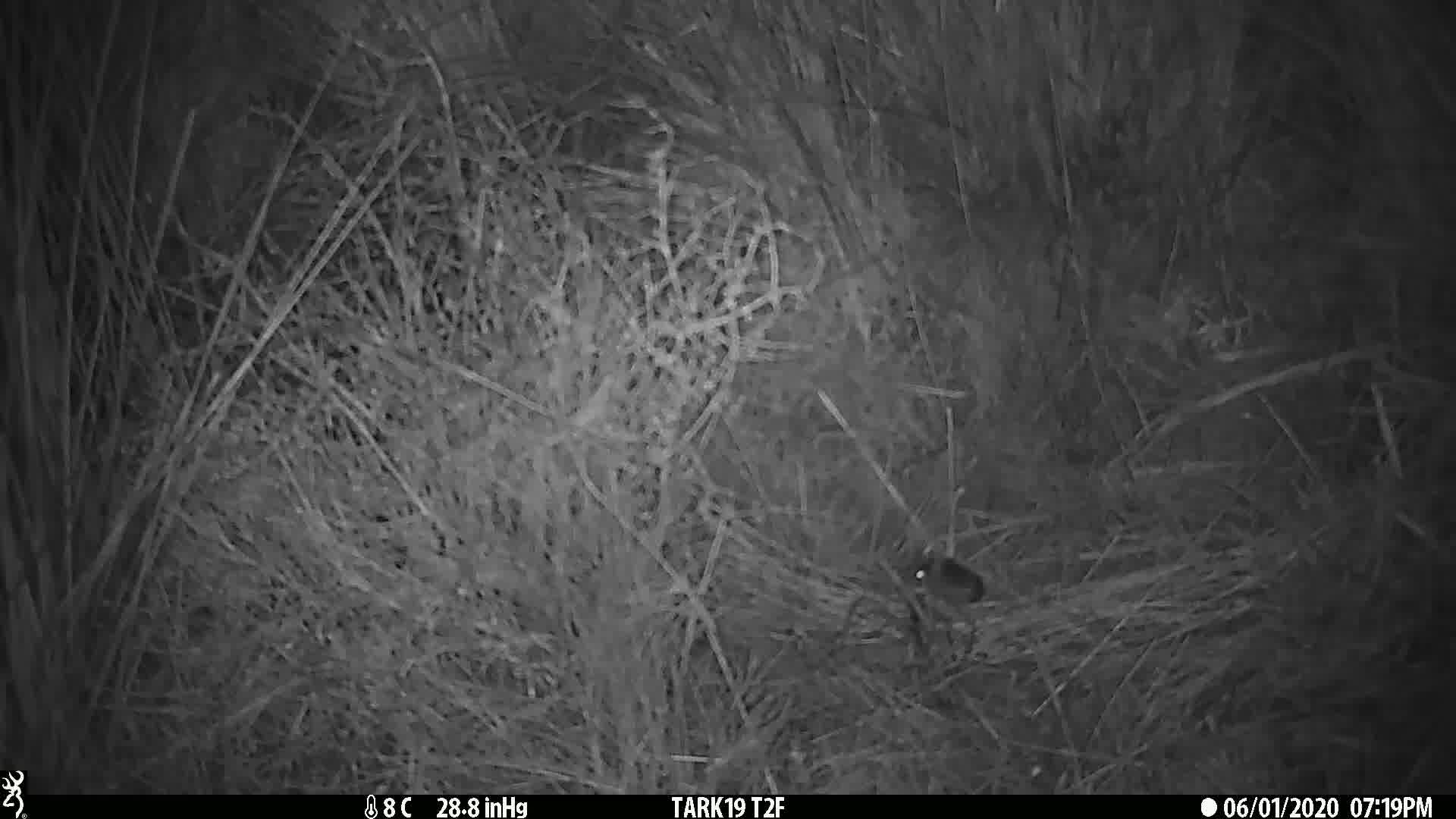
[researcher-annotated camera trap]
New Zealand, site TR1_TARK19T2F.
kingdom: Animalia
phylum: Chordata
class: Mammalia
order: Rodentia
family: Muridae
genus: Mus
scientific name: Mus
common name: mouse